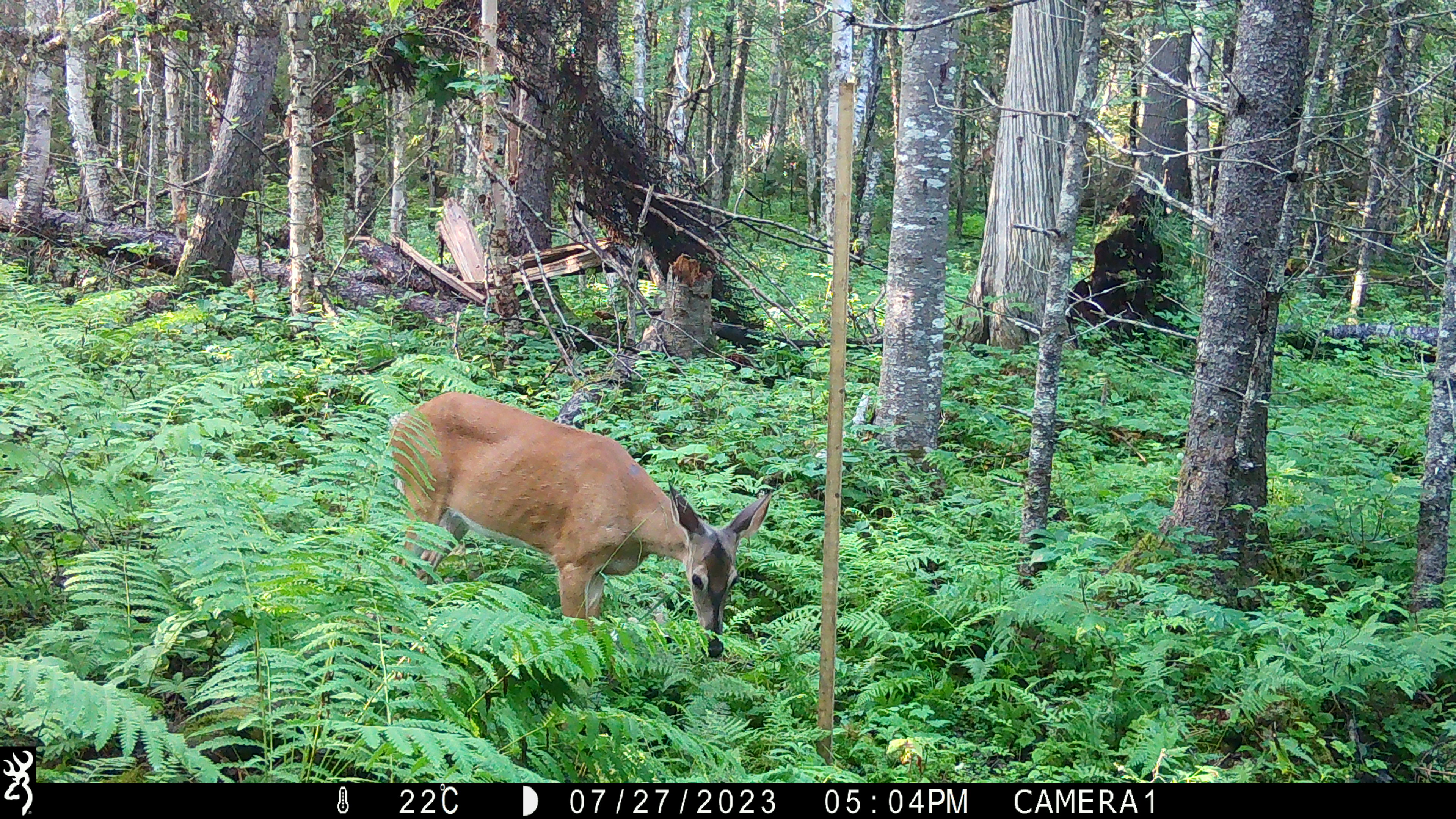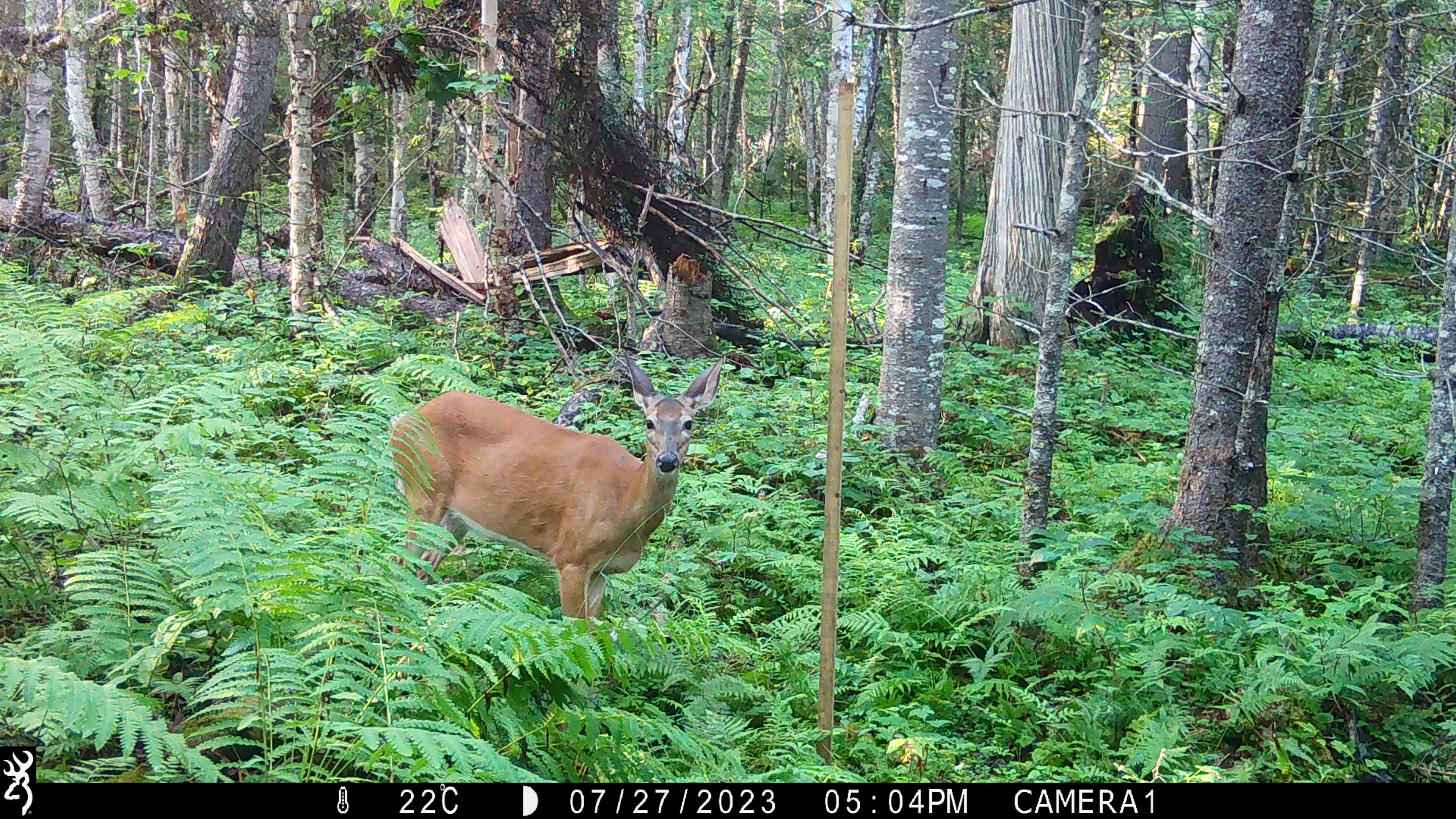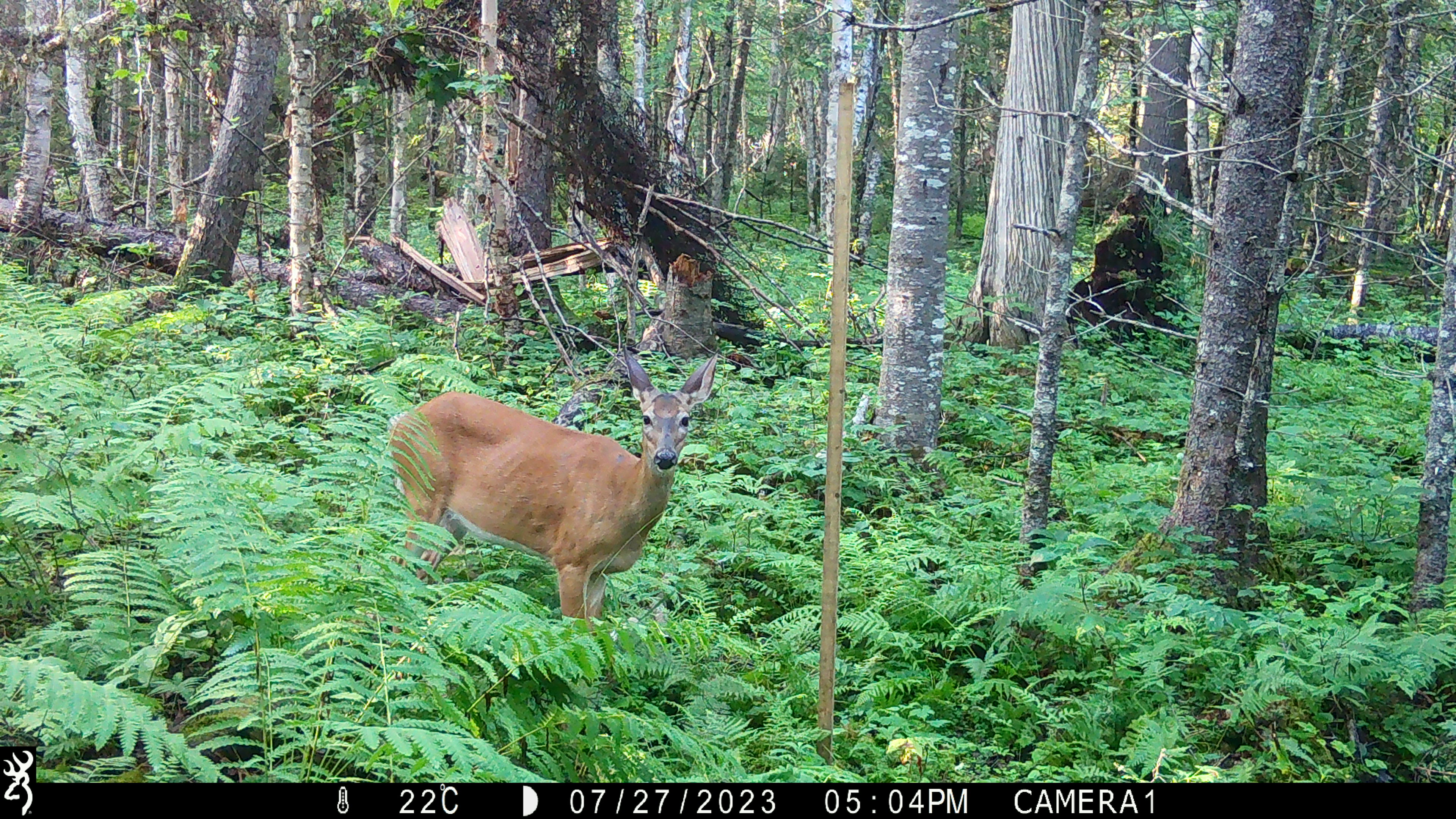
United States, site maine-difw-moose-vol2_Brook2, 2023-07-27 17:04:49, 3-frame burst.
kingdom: Animalia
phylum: Chordata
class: Mammalia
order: Artiodactyla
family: Cervidae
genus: Odocoileus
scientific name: Odocoileus virginianus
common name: white-tailed deer